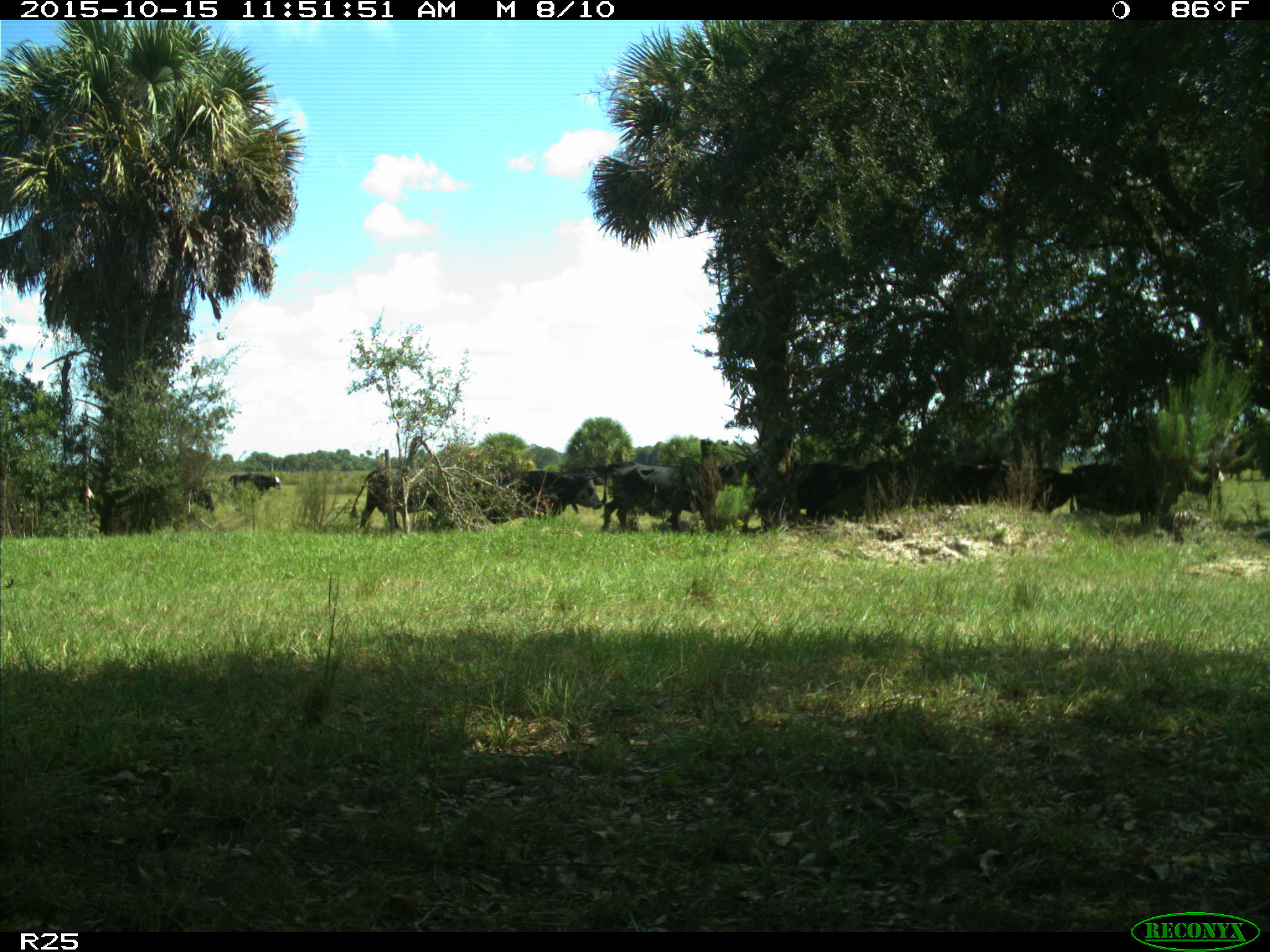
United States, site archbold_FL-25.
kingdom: Animalia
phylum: Chordata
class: Mammalia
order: Artiodactyla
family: Bovidae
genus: Bos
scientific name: Bos taurus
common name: domestic cow